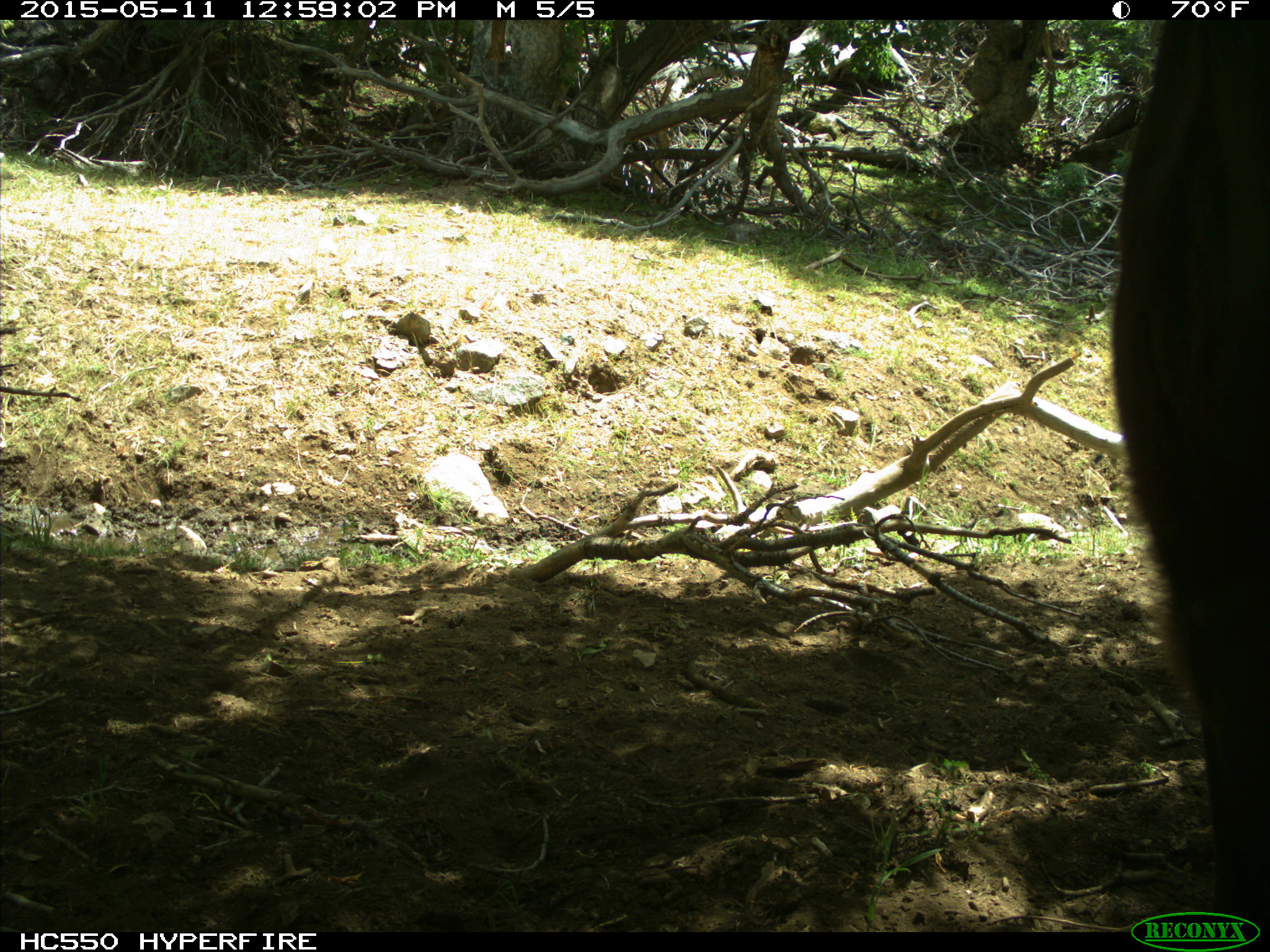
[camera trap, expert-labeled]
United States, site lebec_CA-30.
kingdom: Animalia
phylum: Chordata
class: Mammalia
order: Artiodactyla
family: Bovidae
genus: Bos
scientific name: Bos taurus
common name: domestic cow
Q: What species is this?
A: Bos taurus (domestic cow).